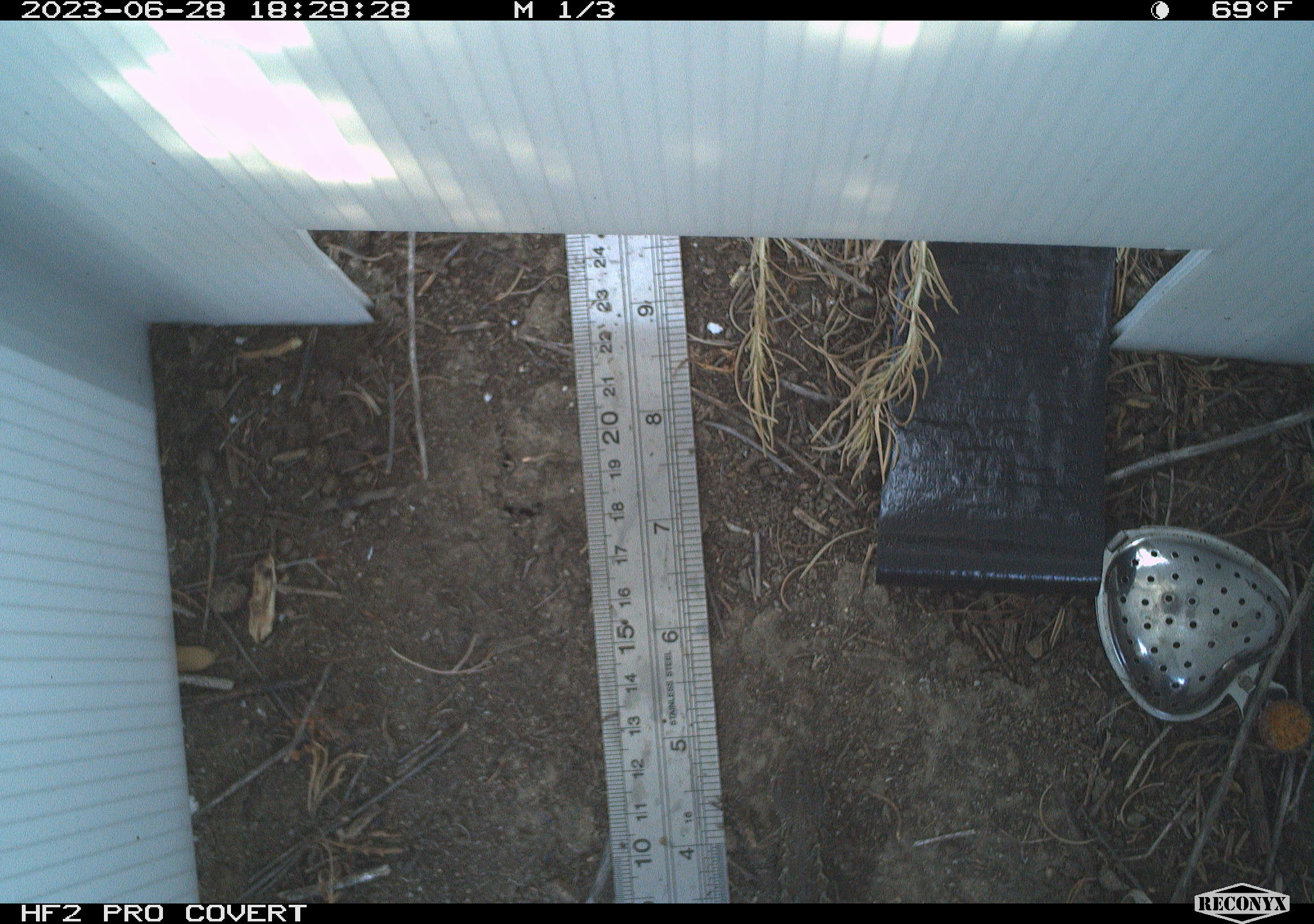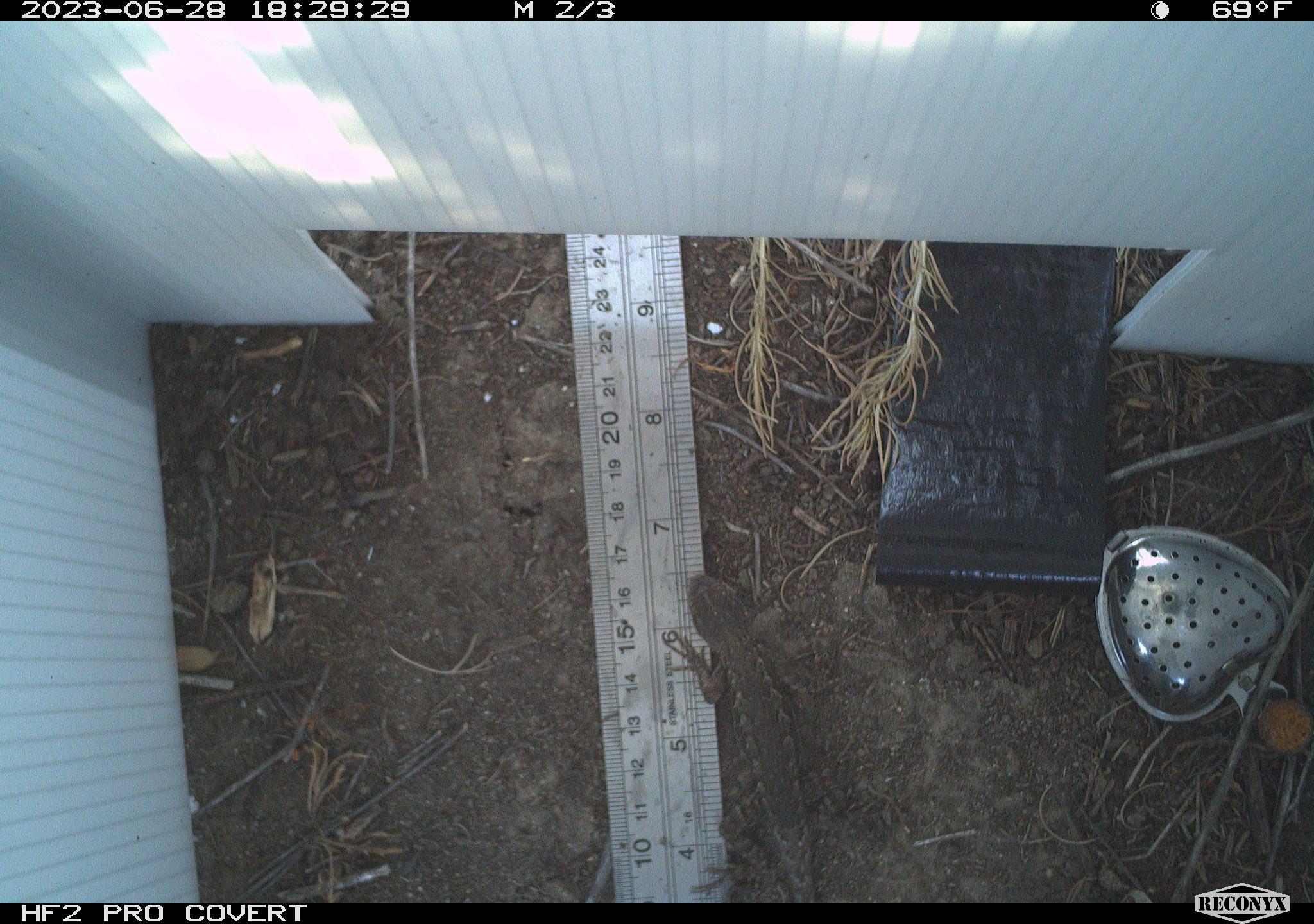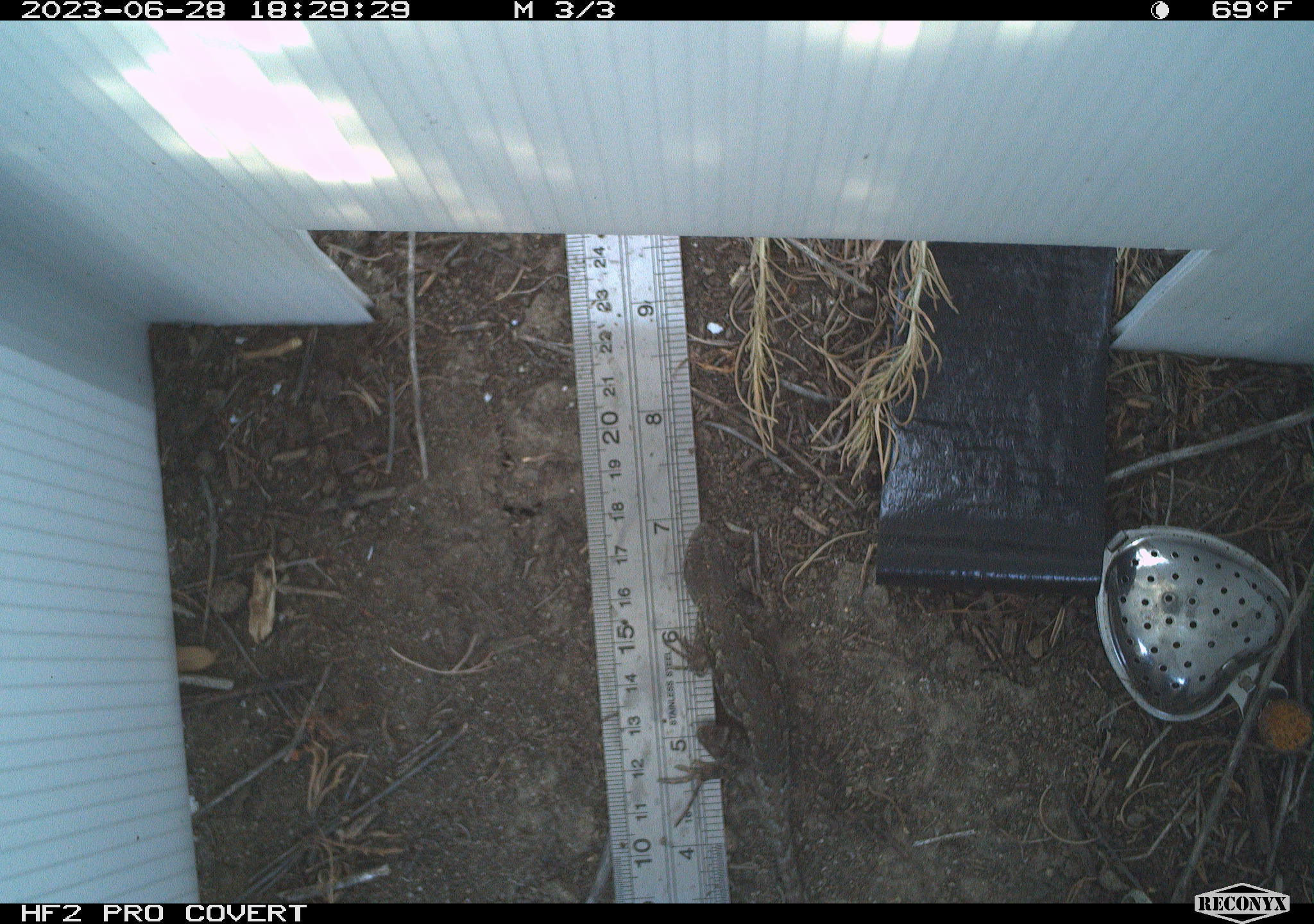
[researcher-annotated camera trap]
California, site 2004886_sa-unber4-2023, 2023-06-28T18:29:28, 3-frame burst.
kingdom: Animalia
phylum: Chordata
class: Reptilia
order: Squamata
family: Phrynosomatidae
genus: Sceloporus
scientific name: Sceloporus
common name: spiny lizards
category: sceloporus species